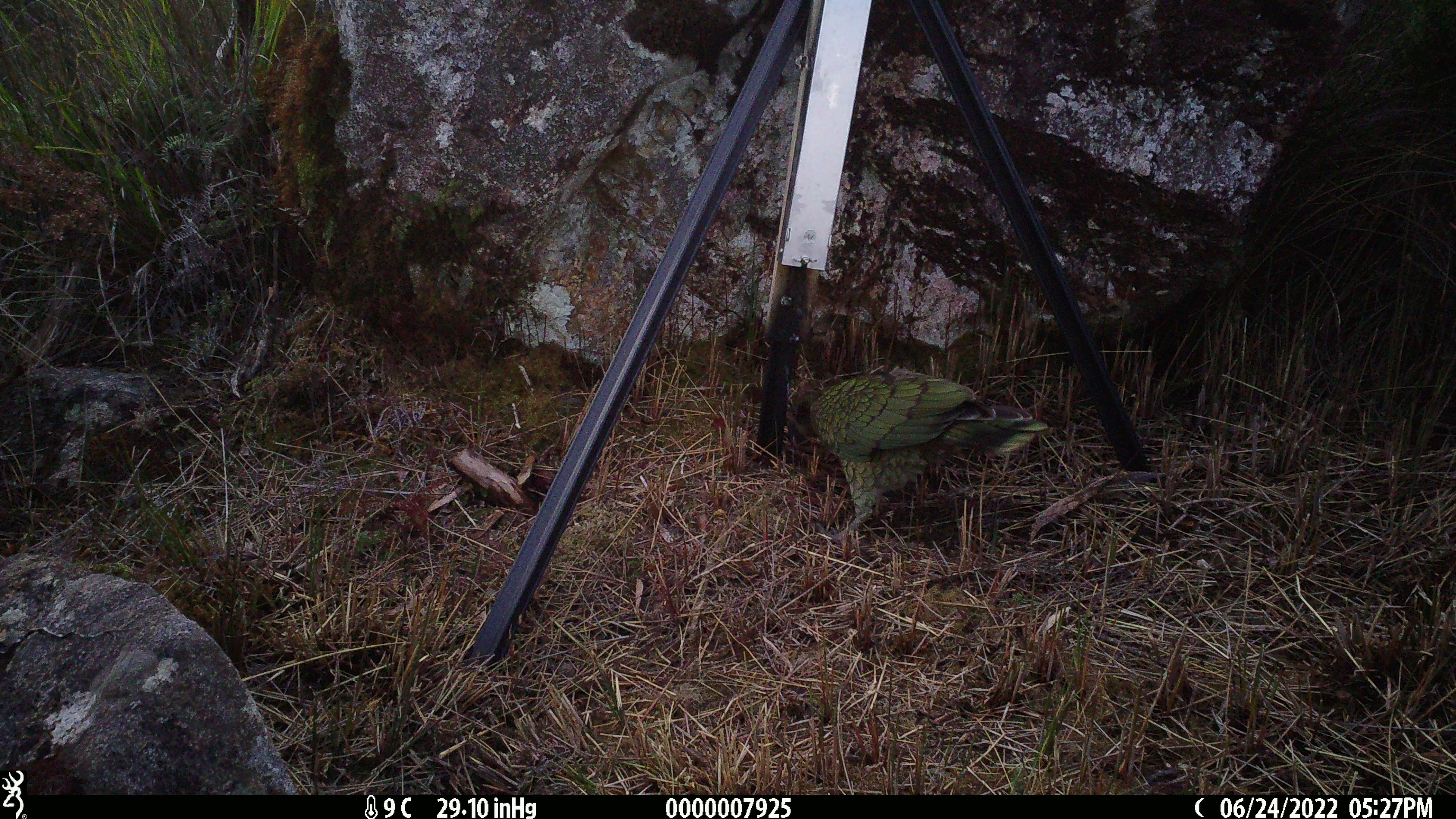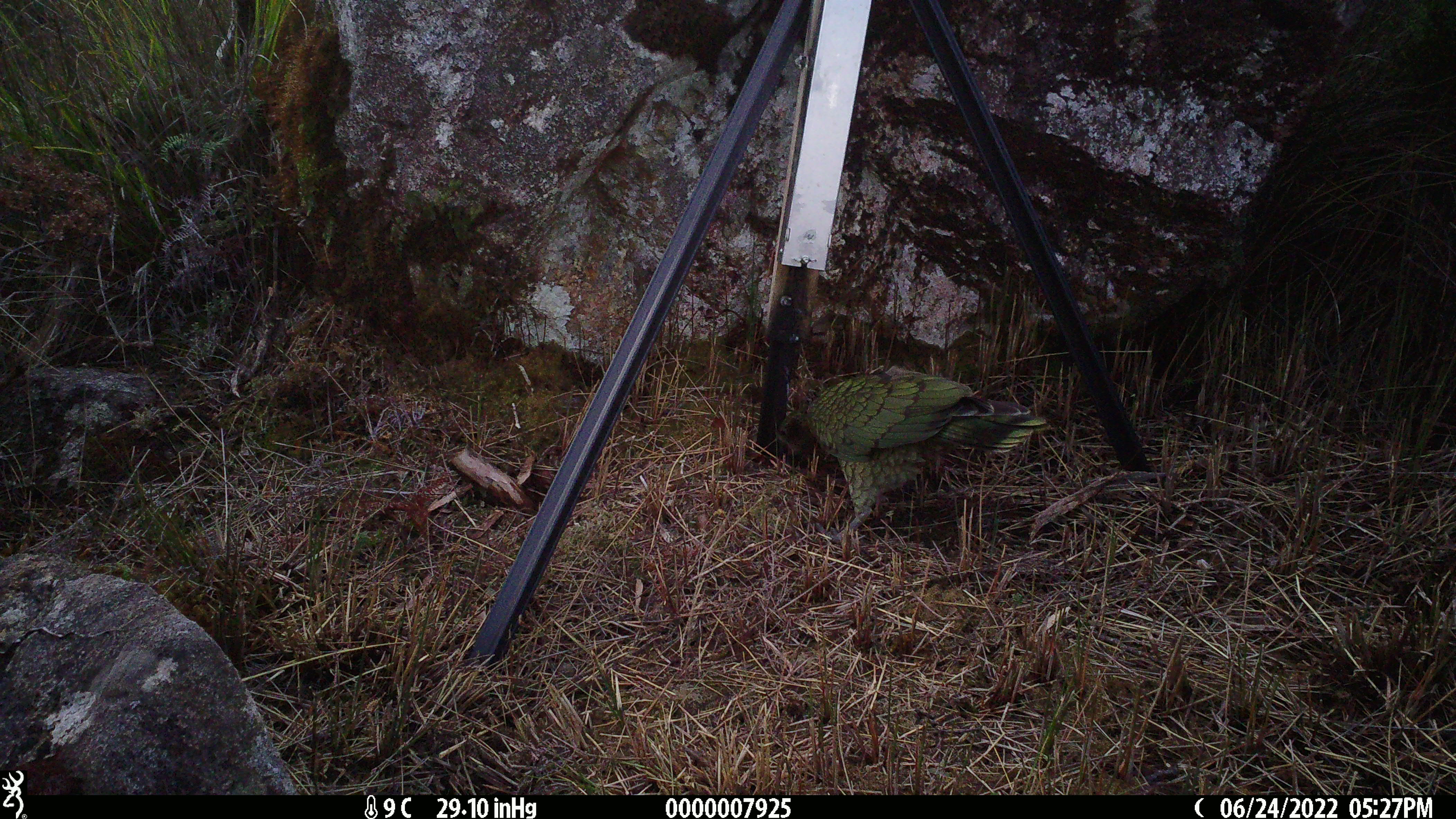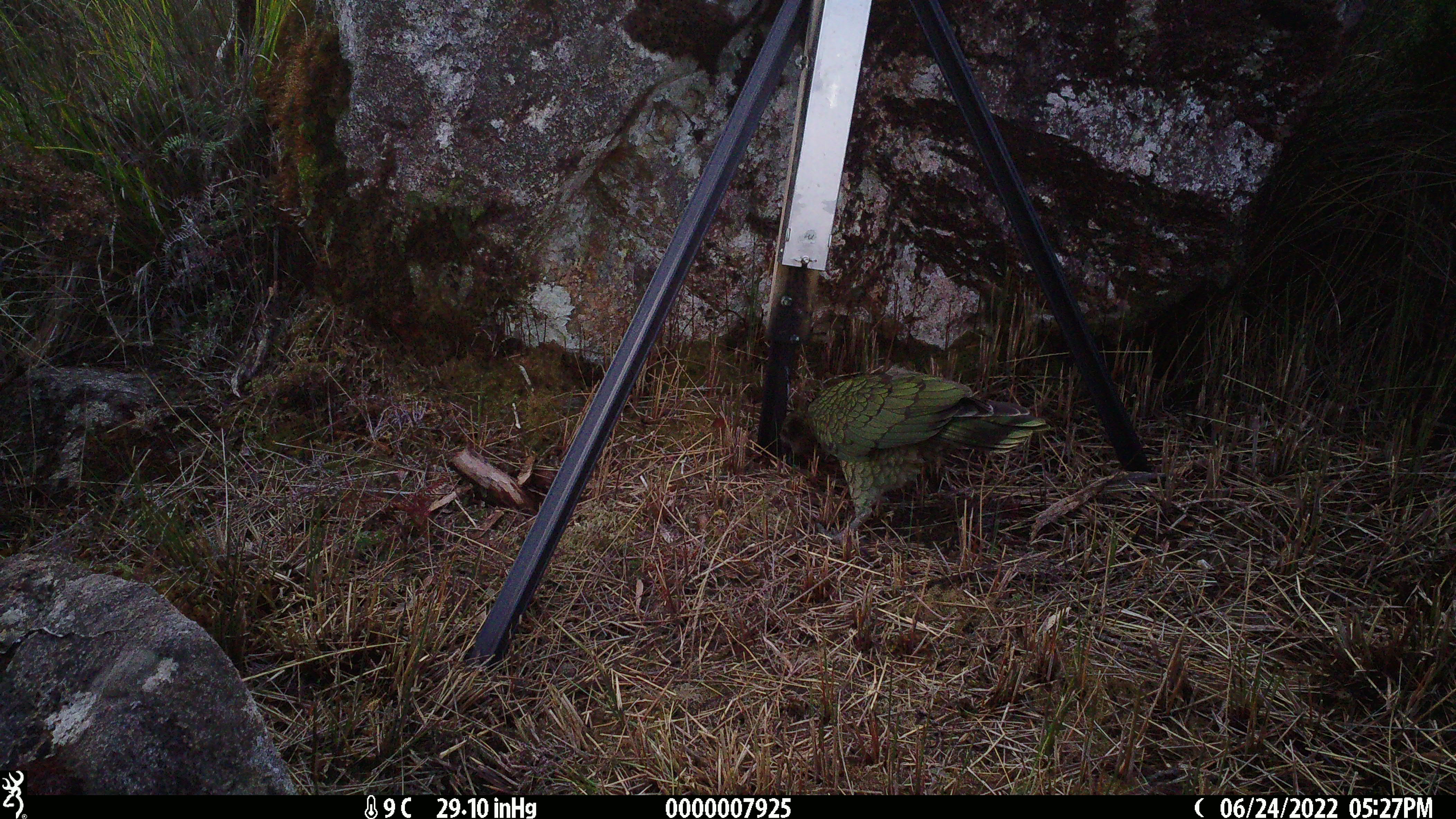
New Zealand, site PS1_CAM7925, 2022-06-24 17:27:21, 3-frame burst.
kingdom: Animalia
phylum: Chordata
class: Aves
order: Psittaciformes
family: Strigopidae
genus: Nestor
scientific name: Nestor notabilis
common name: kea